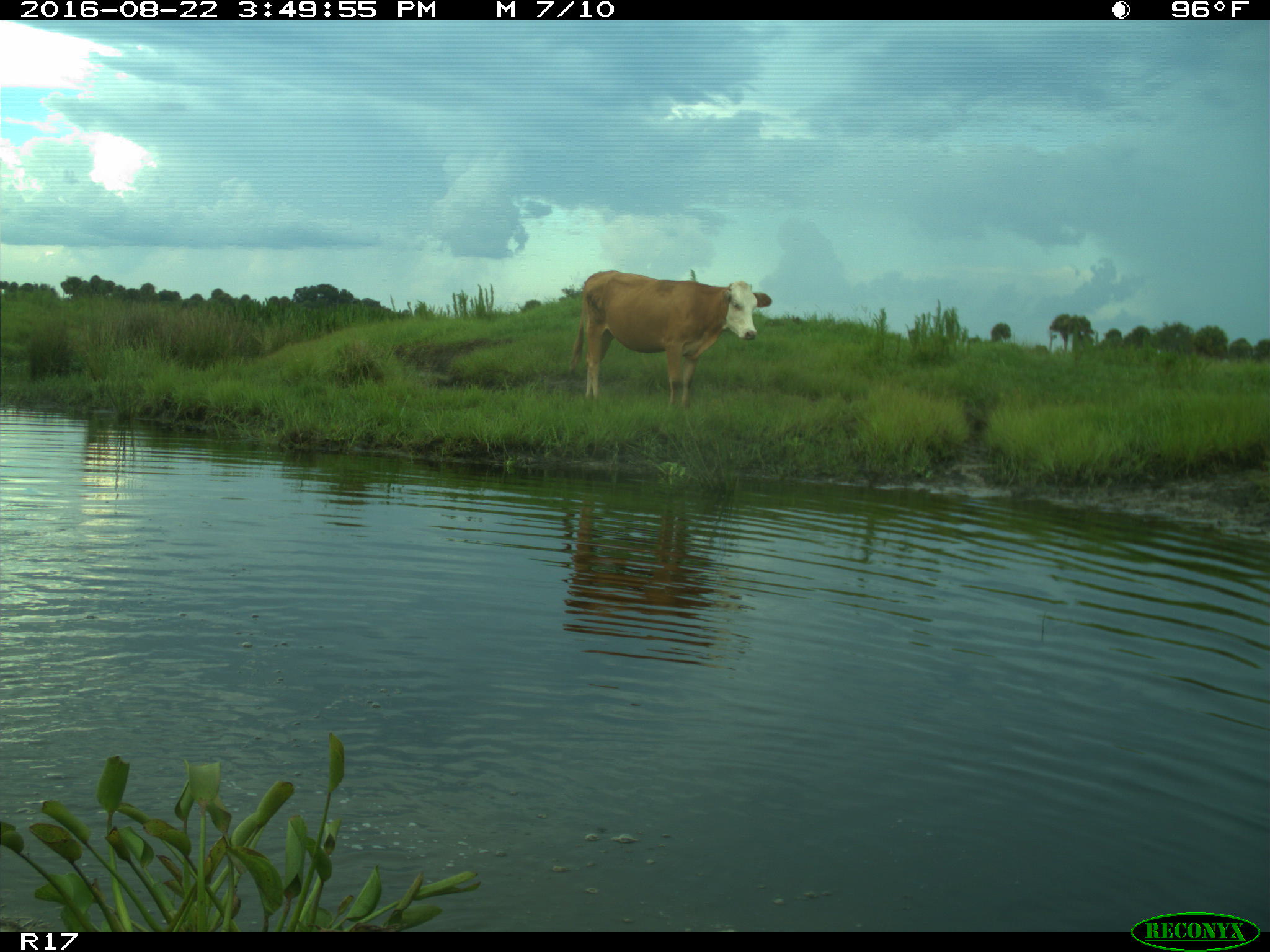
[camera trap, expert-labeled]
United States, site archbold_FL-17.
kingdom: Animalia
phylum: Chordata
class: Mammalia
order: Artiodactyla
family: Bovidae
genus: Bos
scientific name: Bos taurus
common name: domestic cow